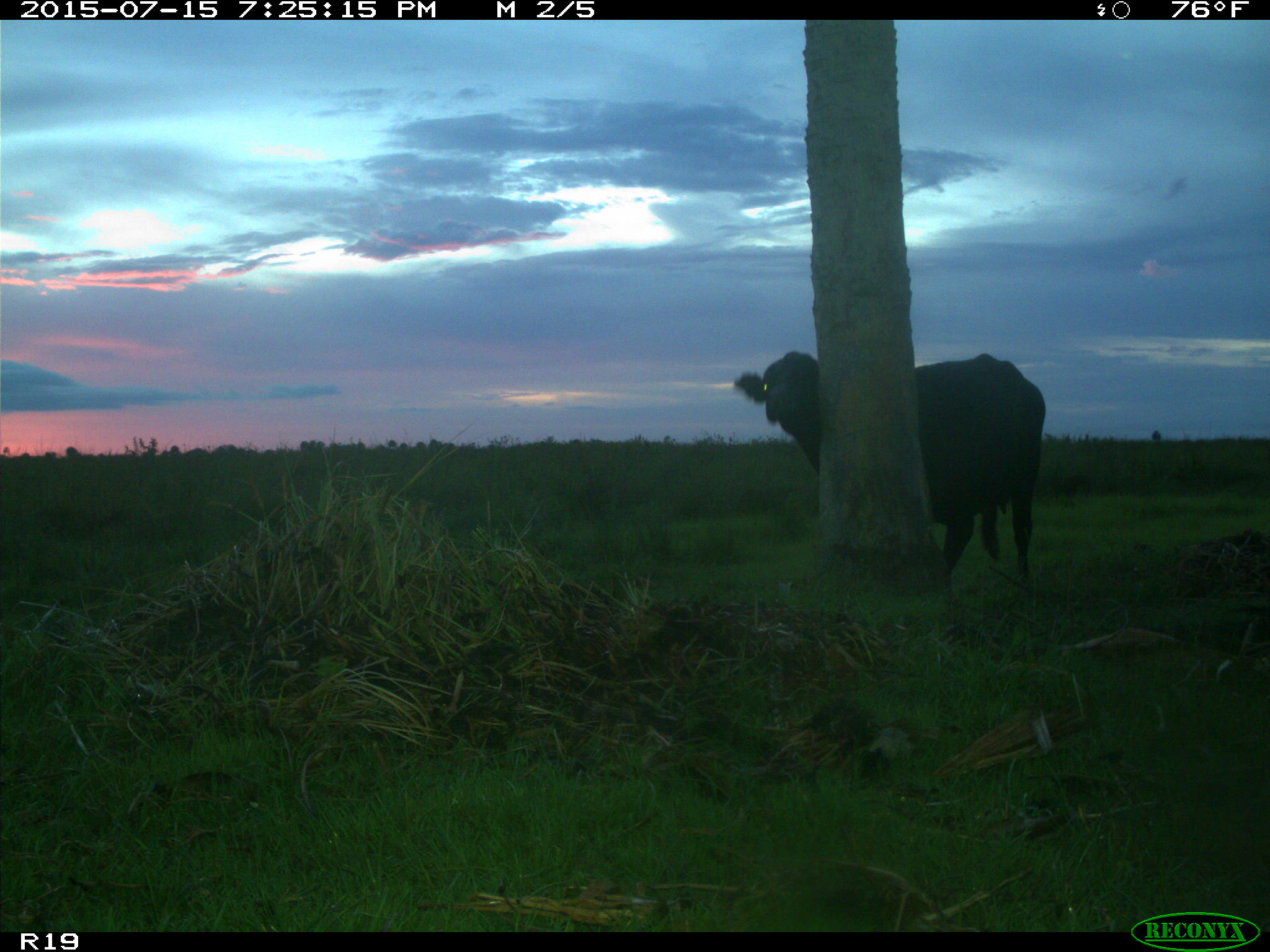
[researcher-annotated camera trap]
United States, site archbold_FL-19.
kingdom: Animalia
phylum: Chordata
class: Mammalia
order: Artiodactyla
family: Bovidae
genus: Bos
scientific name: Bos taurus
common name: domestic cow